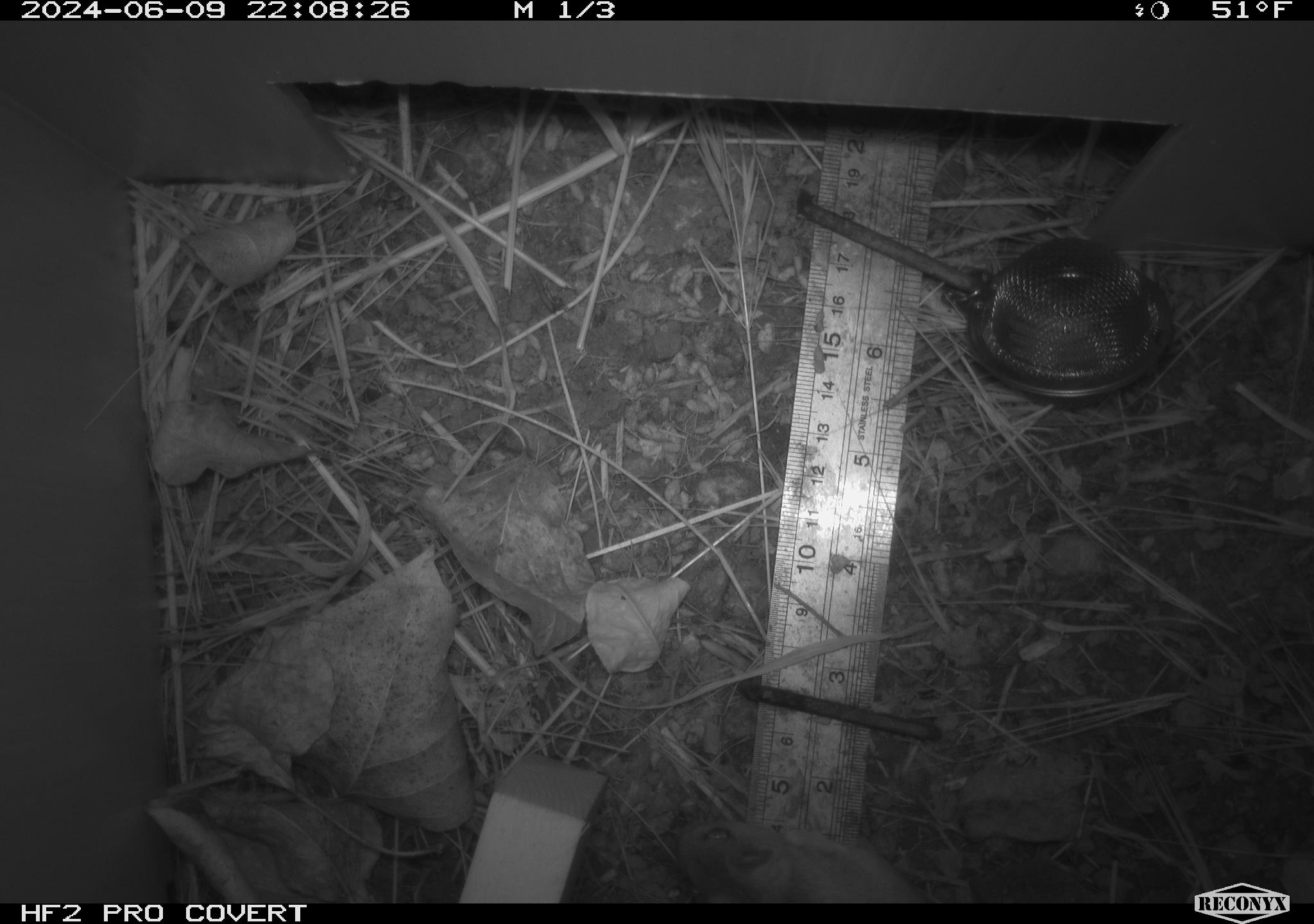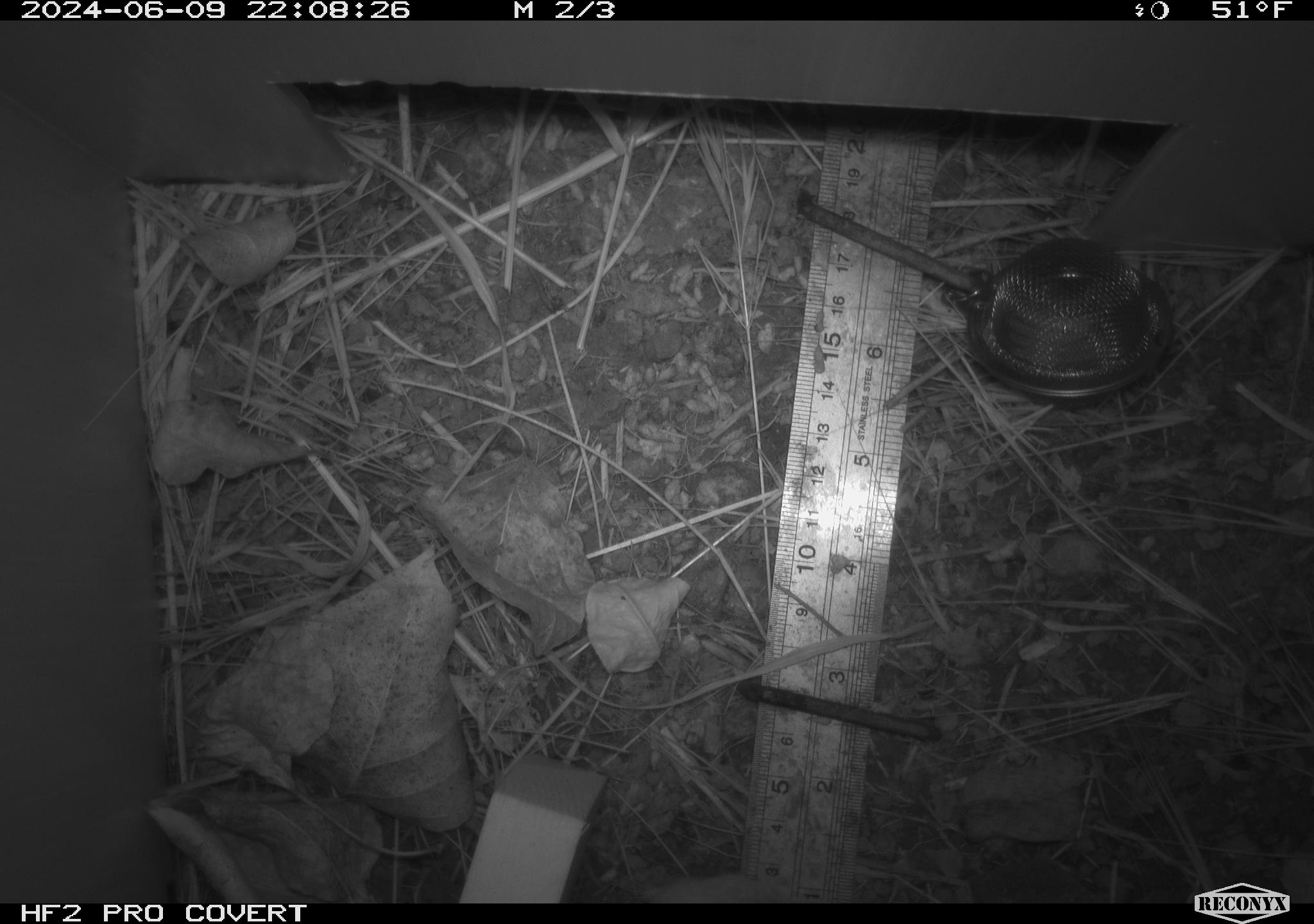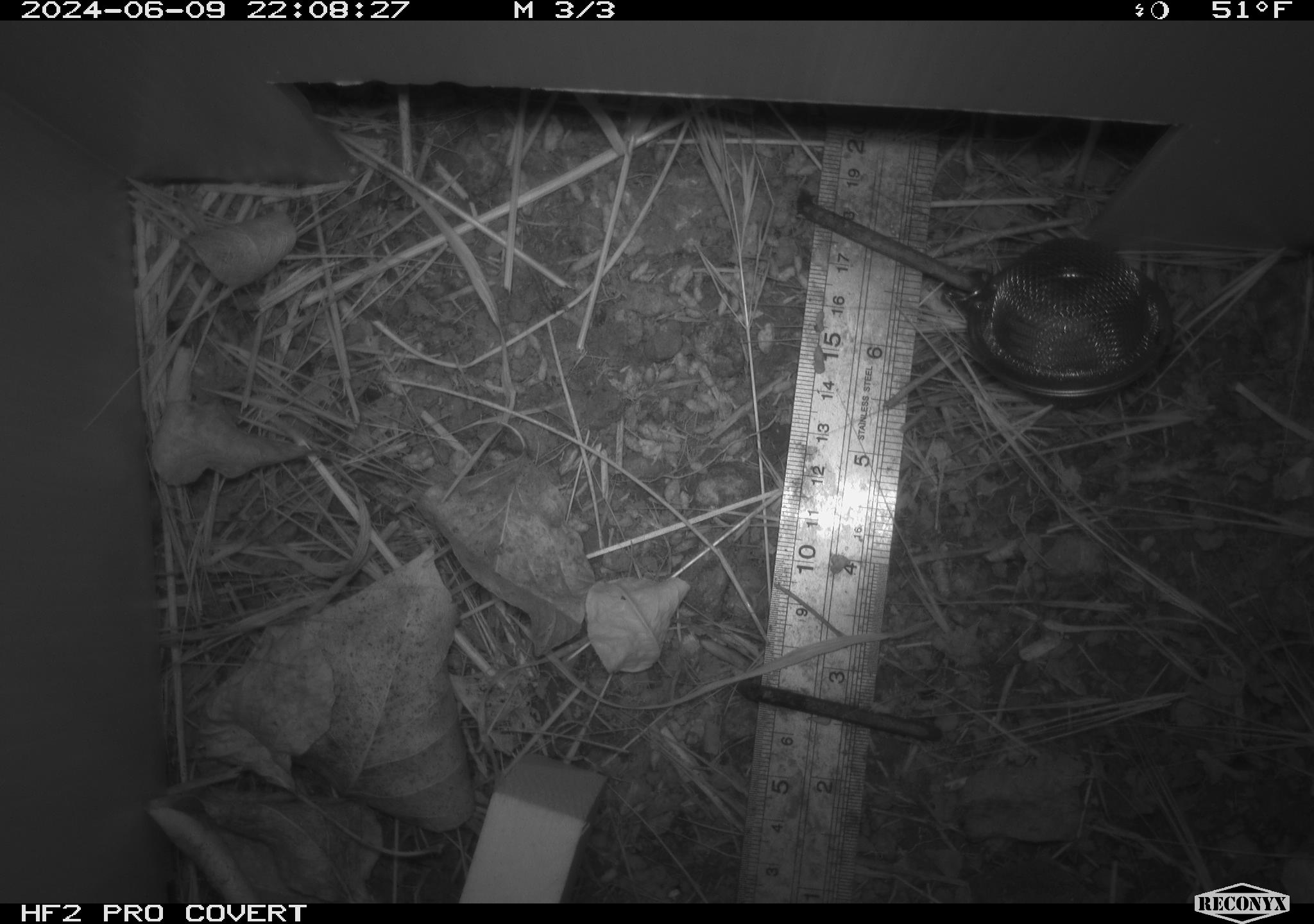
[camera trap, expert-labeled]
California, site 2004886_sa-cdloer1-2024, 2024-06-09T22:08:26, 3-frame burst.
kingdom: Animalia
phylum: Chordata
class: Mammalia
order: Rodentia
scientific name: Rodentia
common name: rodent